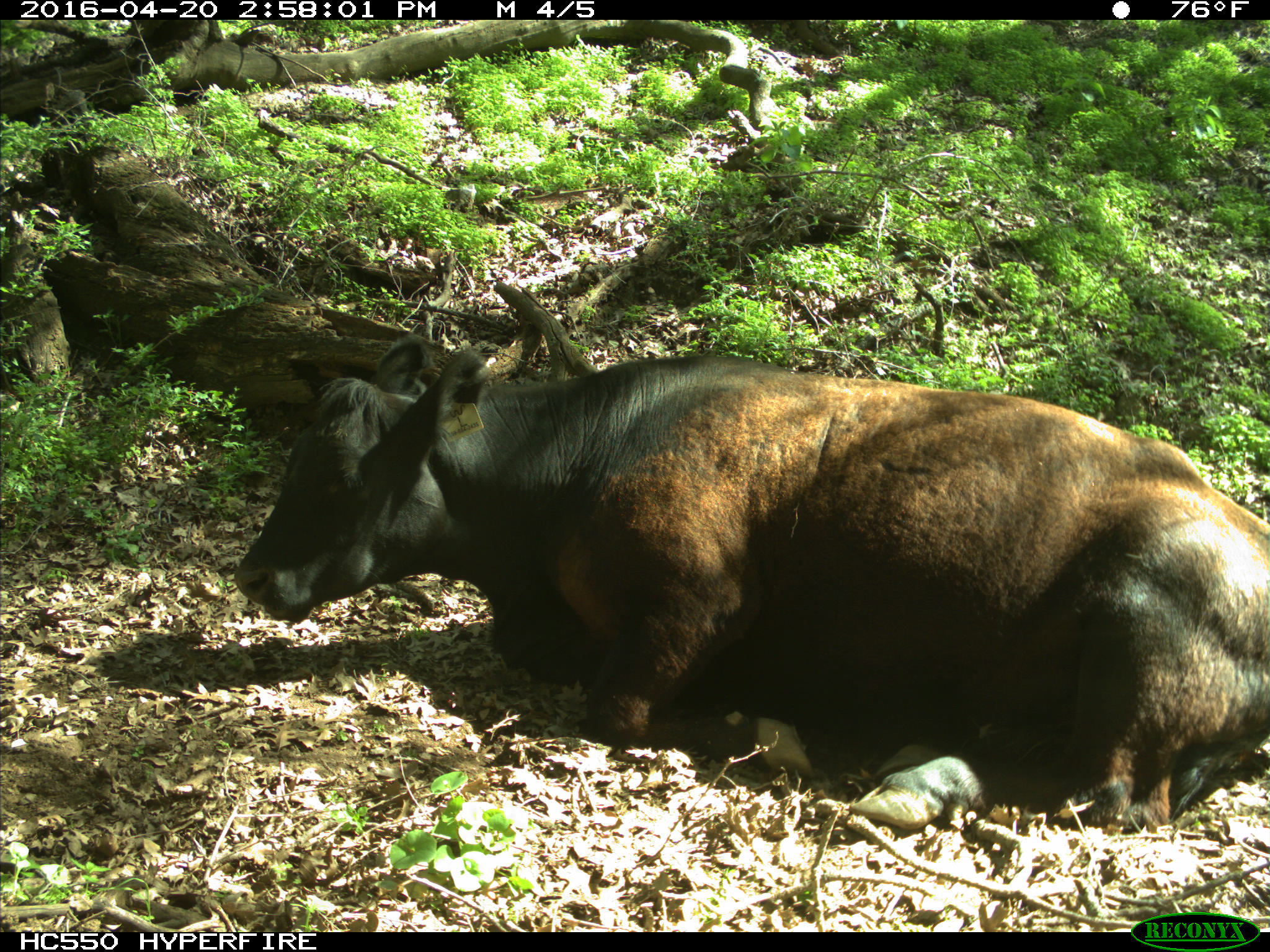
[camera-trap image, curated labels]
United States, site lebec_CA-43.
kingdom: Animalia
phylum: Chordata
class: Mammalia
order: Artiodactyla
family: Bovidae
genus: Bos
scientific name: Bos taurus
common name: domestic cow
Bos taurus (domestic cow).